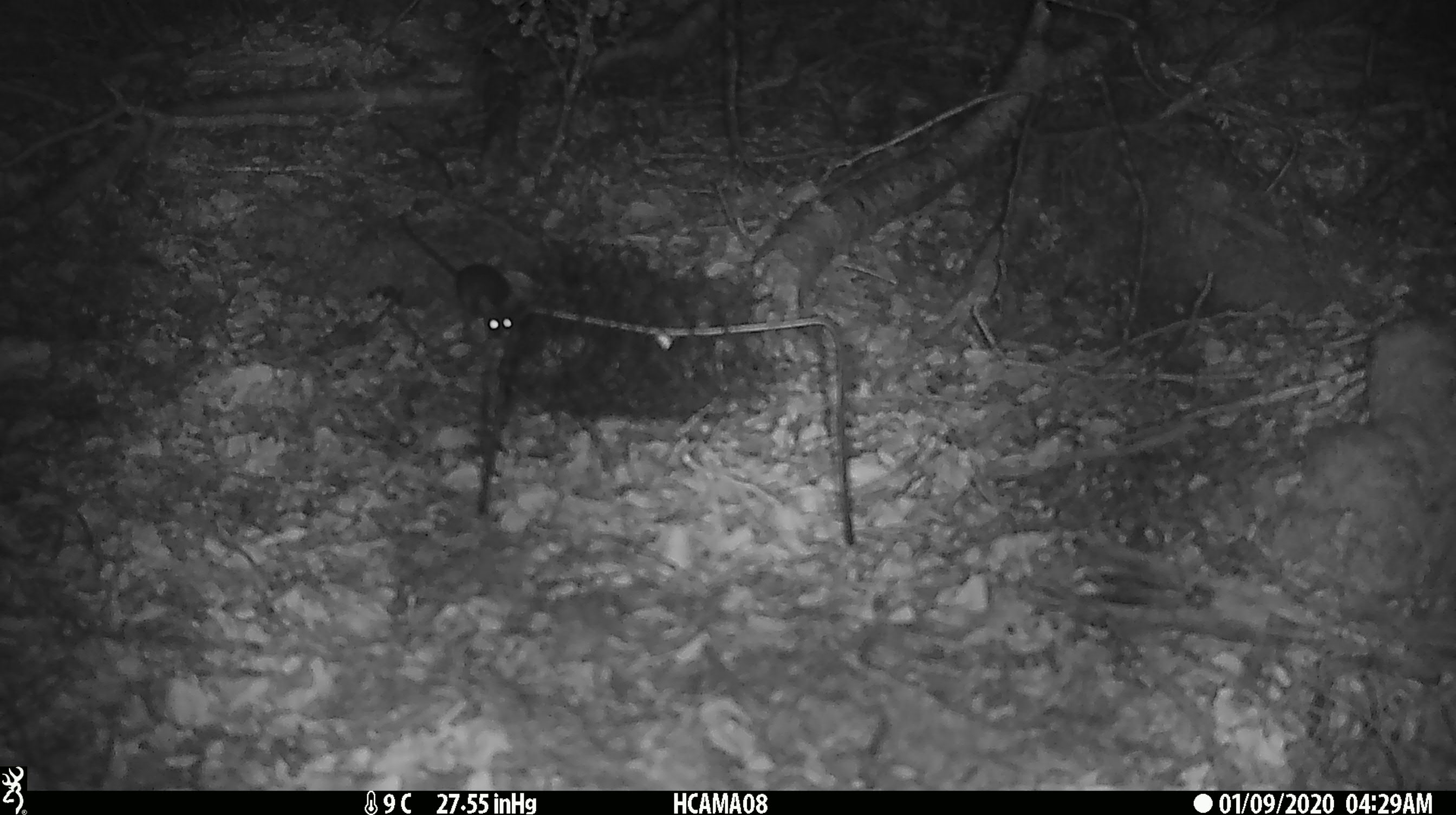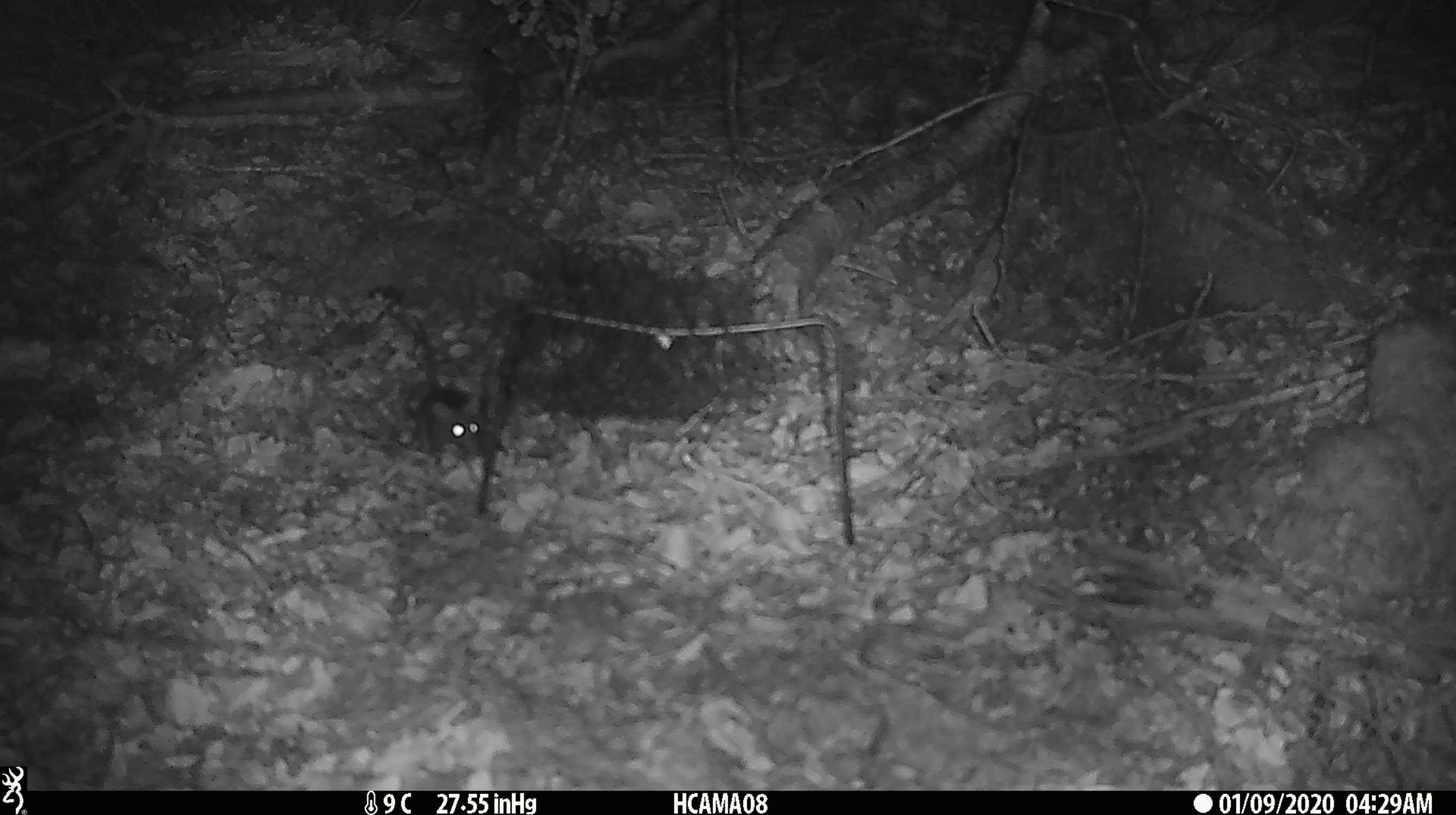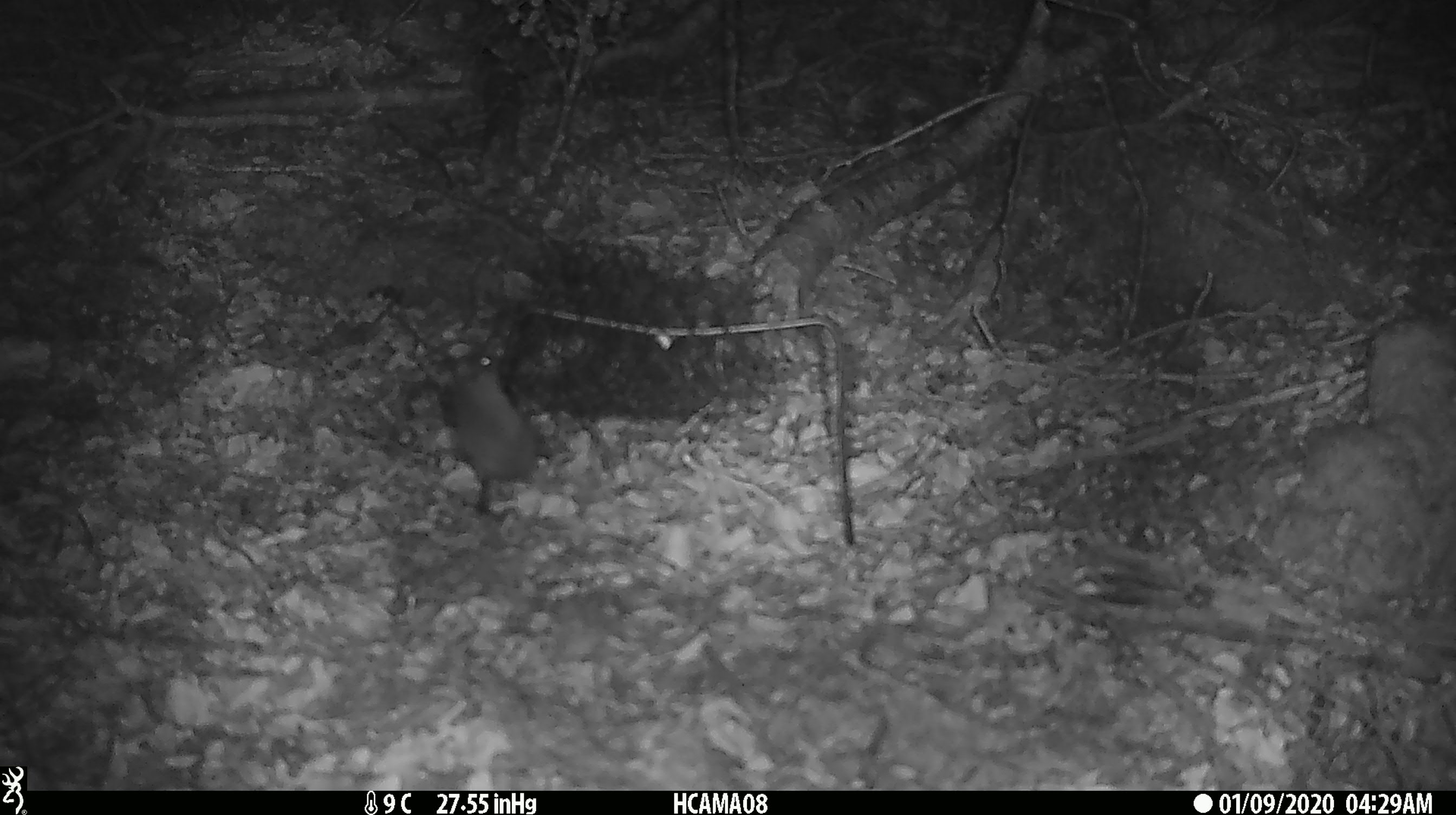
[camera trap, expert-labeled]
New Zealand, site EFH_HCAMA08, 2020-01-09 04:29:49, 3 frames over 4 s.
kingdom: Animalia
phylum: Chordata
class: Mammalia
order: Rodentia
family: Muridae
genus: Mus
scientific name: Mus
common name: mouse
Mouse (Mus).